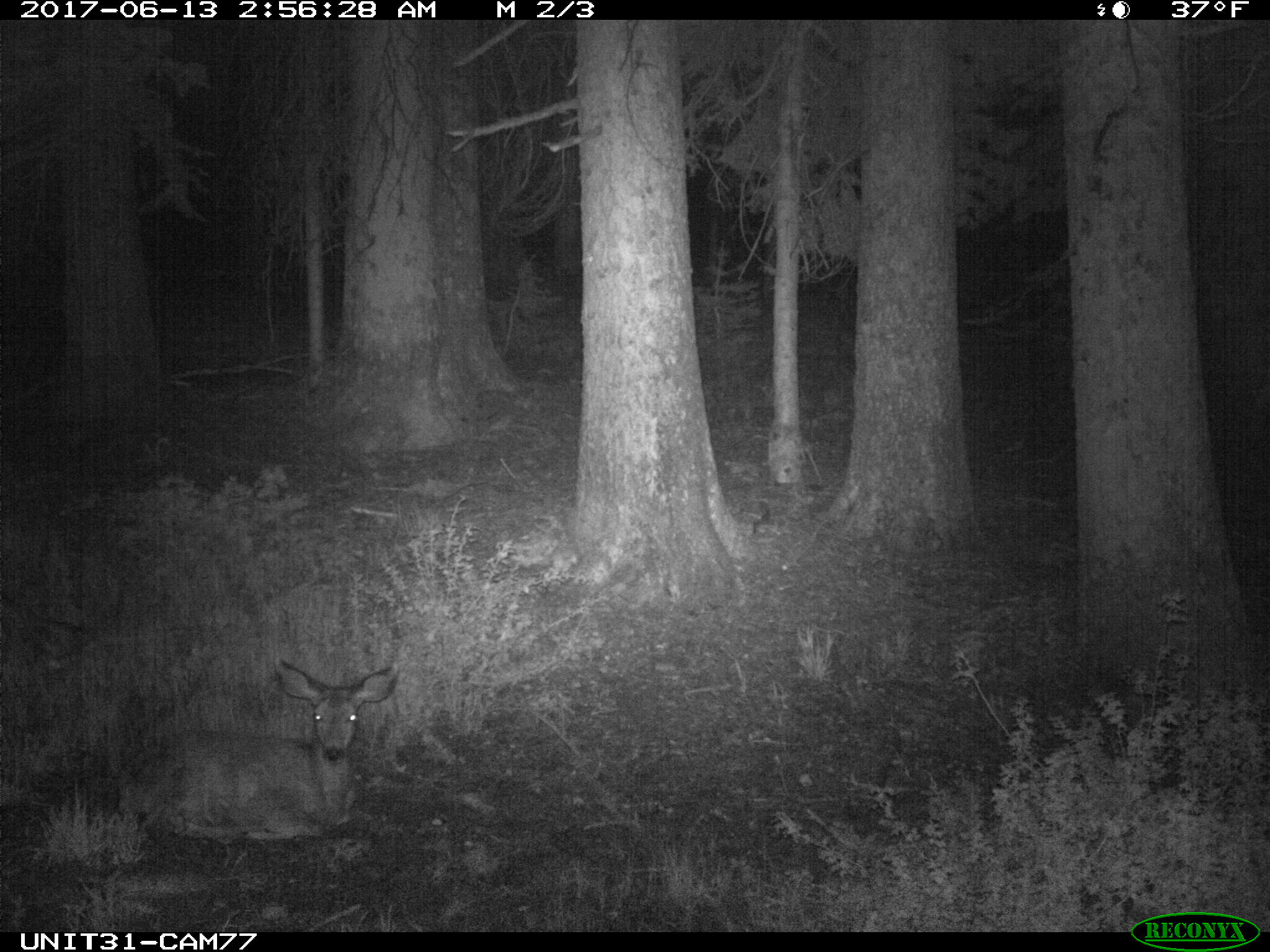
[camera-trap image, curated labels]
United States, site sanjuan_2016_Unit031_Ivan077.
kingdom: Animalia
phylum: Chordata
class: Mammalia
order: Artiodactyla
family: Cervidae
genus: Odocoileus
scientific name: Odocoileus hemionus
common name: mule deer